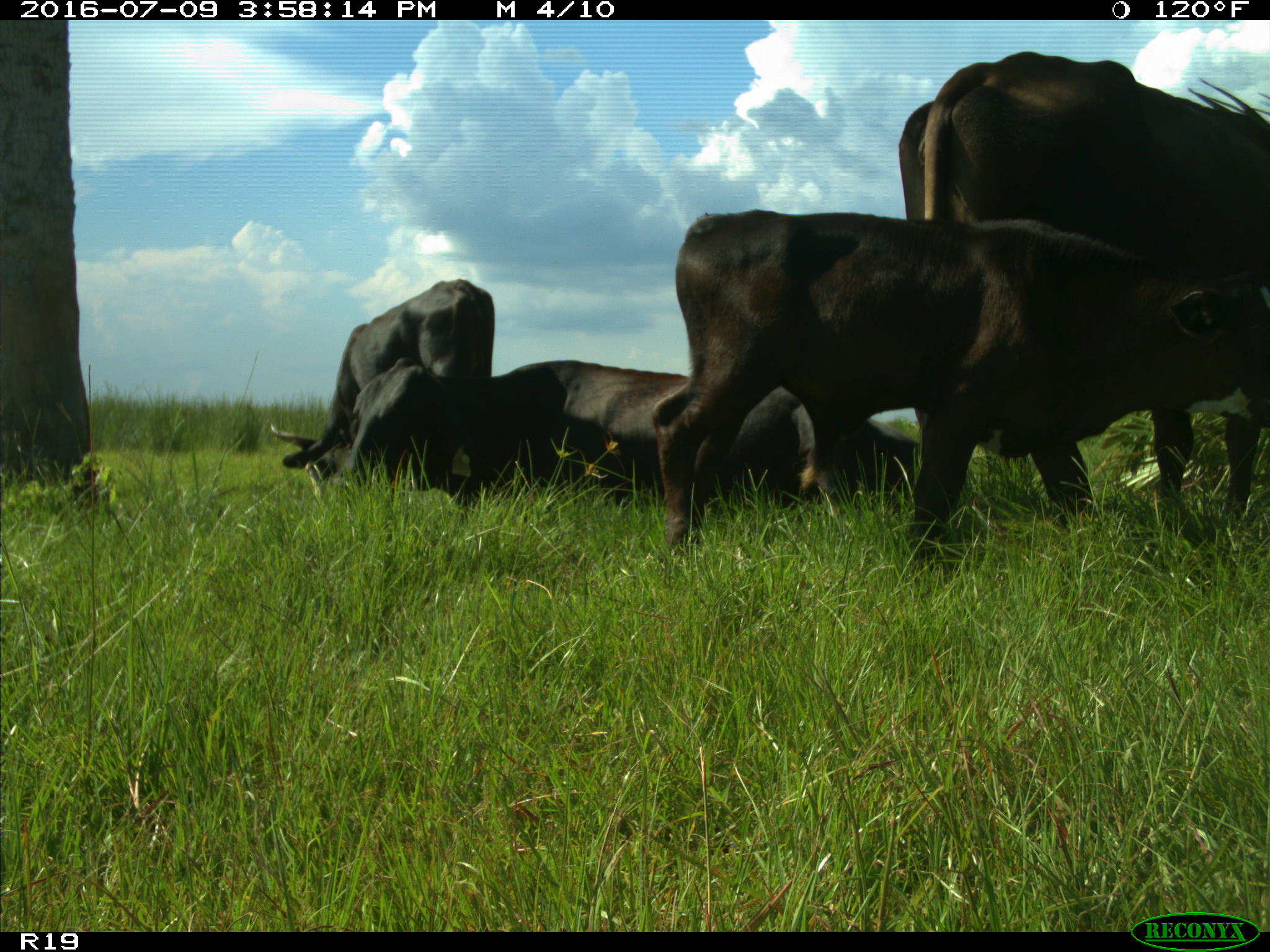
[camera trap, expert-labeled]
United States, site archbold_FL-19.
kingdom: Animalia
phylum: Chordata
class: Mammalia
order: Artiodactyla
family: Bovidae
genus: Bos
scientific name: Bos taurus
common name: domestic cow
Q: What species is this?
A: Bos taurus (domestic cow).